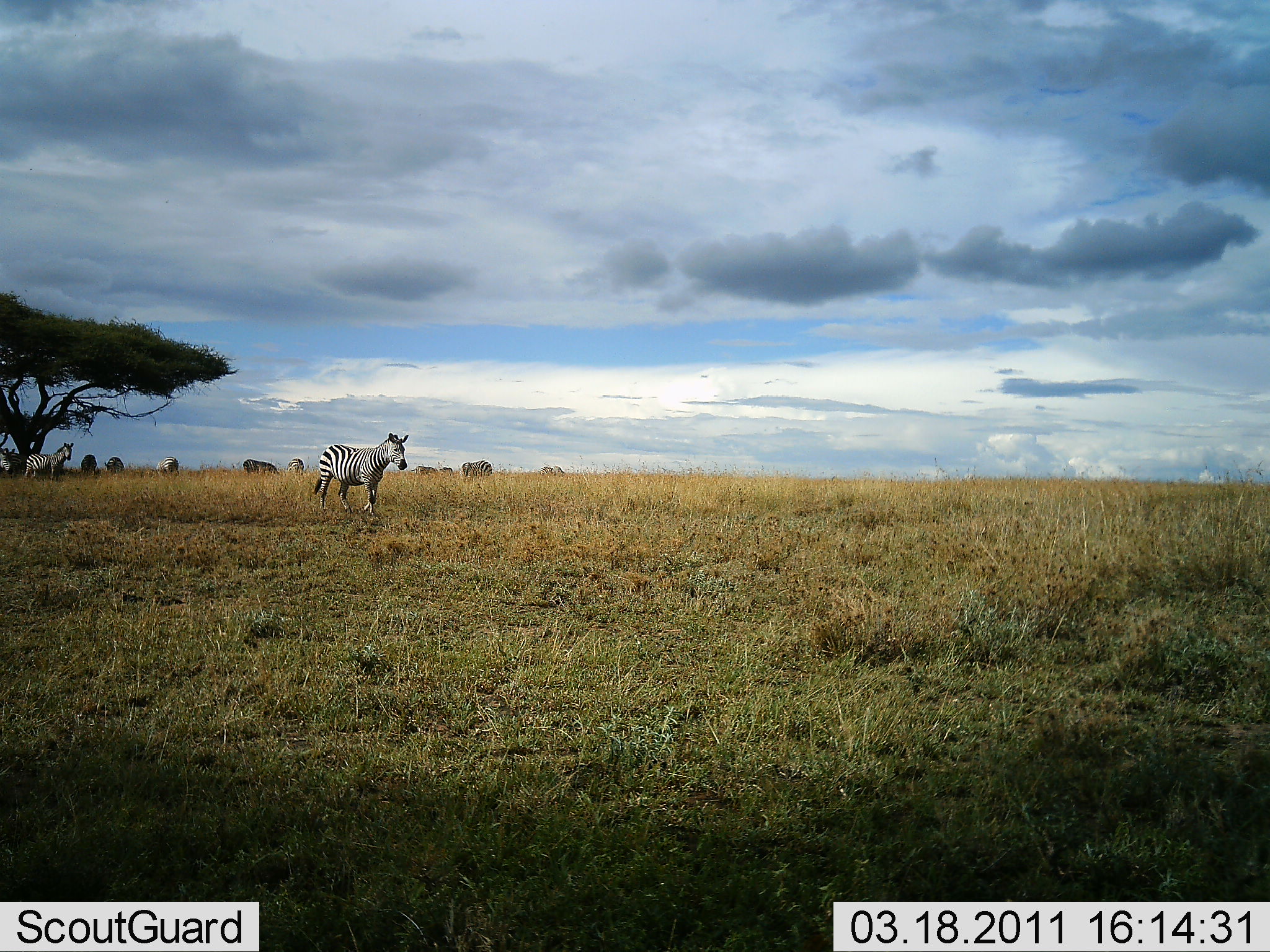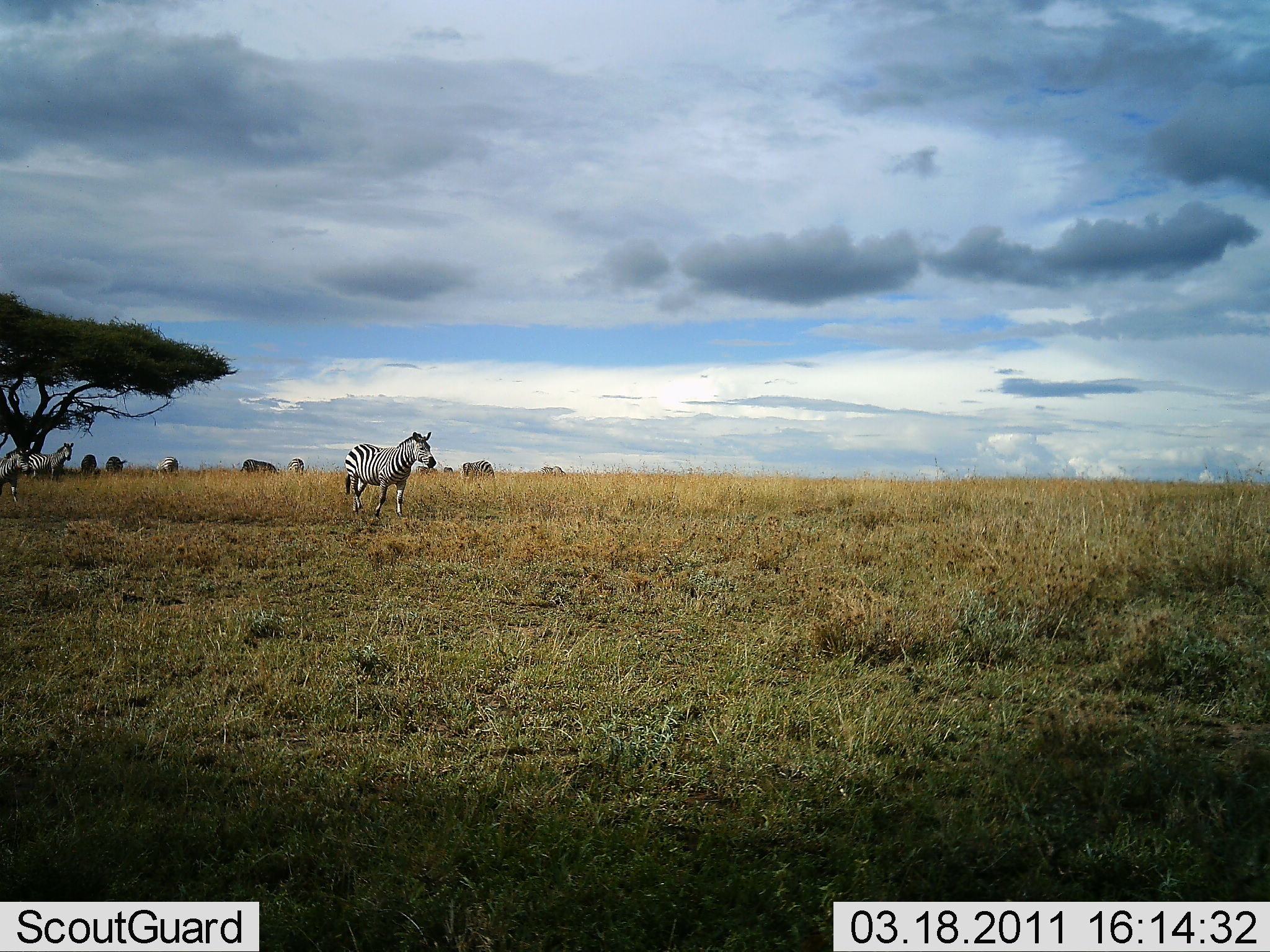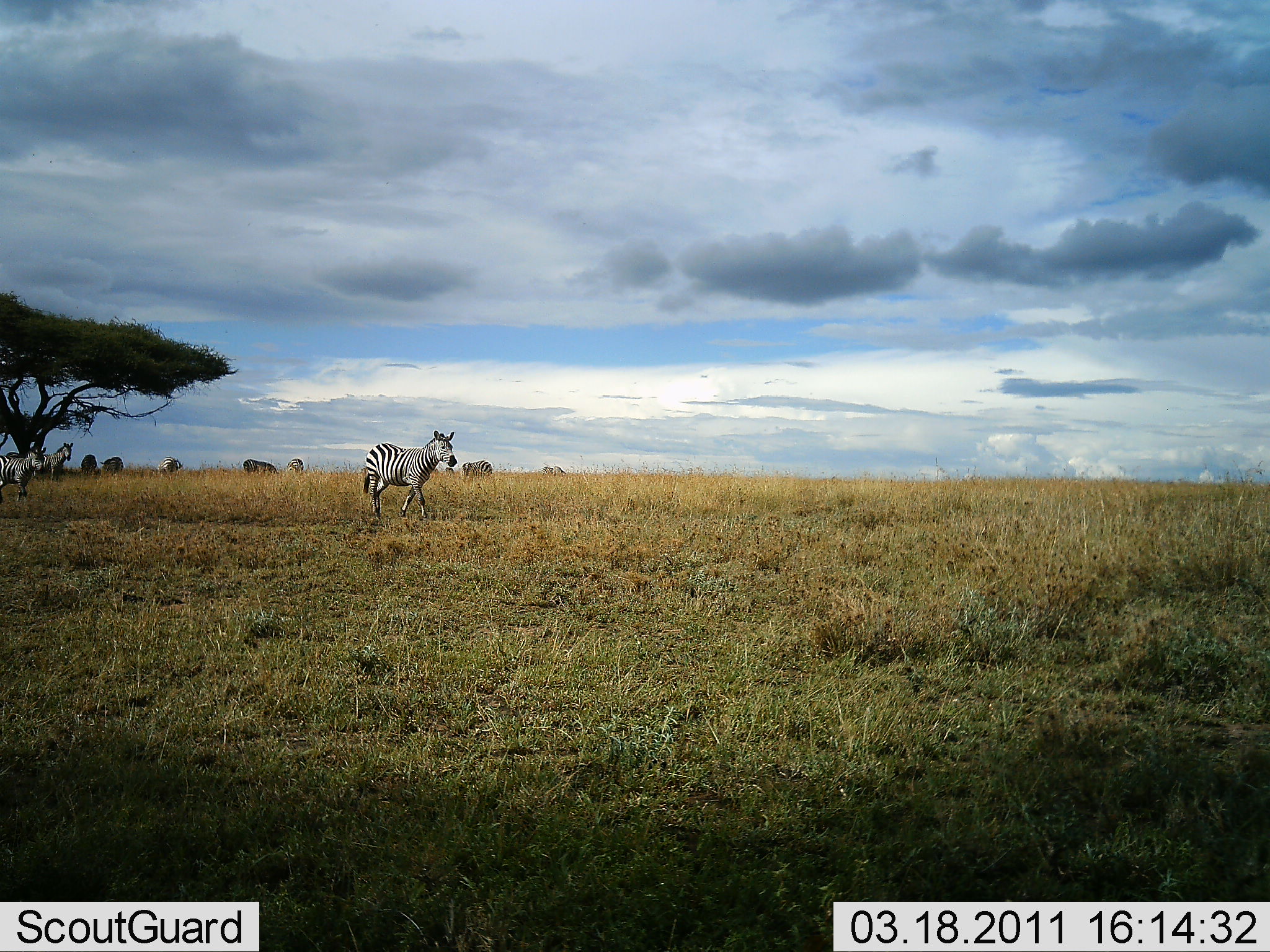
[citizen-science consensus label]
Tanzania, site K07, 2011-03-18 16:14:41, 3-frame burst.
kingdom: Animalia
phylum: Chordata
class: Mammalia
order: Perissodactyla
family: Equidae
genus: Equus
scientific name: Equus quagga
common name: plains zebra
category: zebra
Zebra (plains zebra) (Equus quagga), count 7. Behavior (volunteer vote fractions): standing 71%, resting 12%, moving 76%, interacting 0%. Young present (vote fraction): 0%. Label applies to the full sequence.